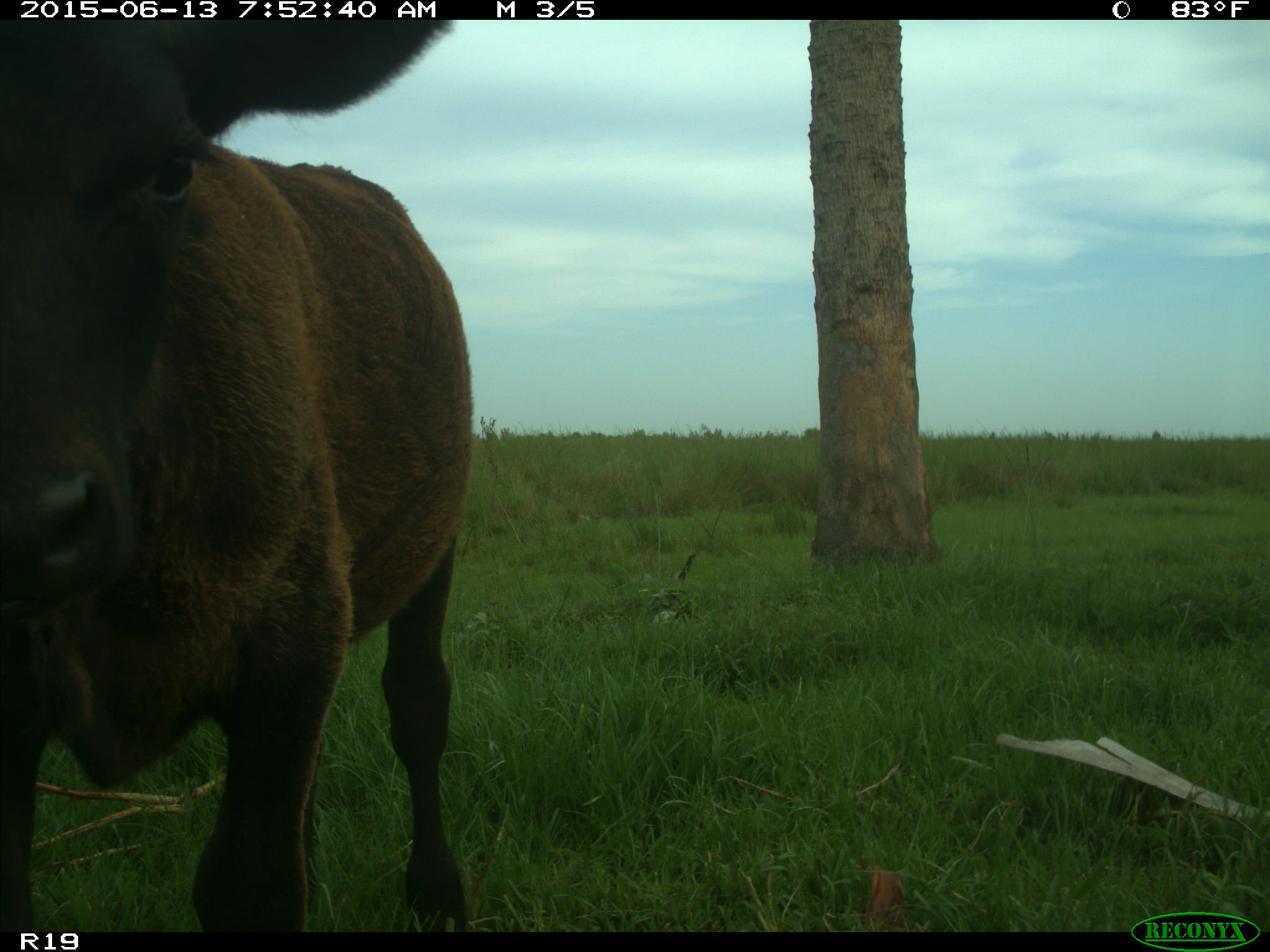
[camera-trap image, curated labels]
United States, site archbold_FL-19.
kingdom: Animalia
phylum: Chordata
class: Mammalia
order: Artiodactyla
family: Bovidae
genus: Bos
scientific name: Bos taurus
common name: domestic cow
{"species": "Bos taurus (domestic cow)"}